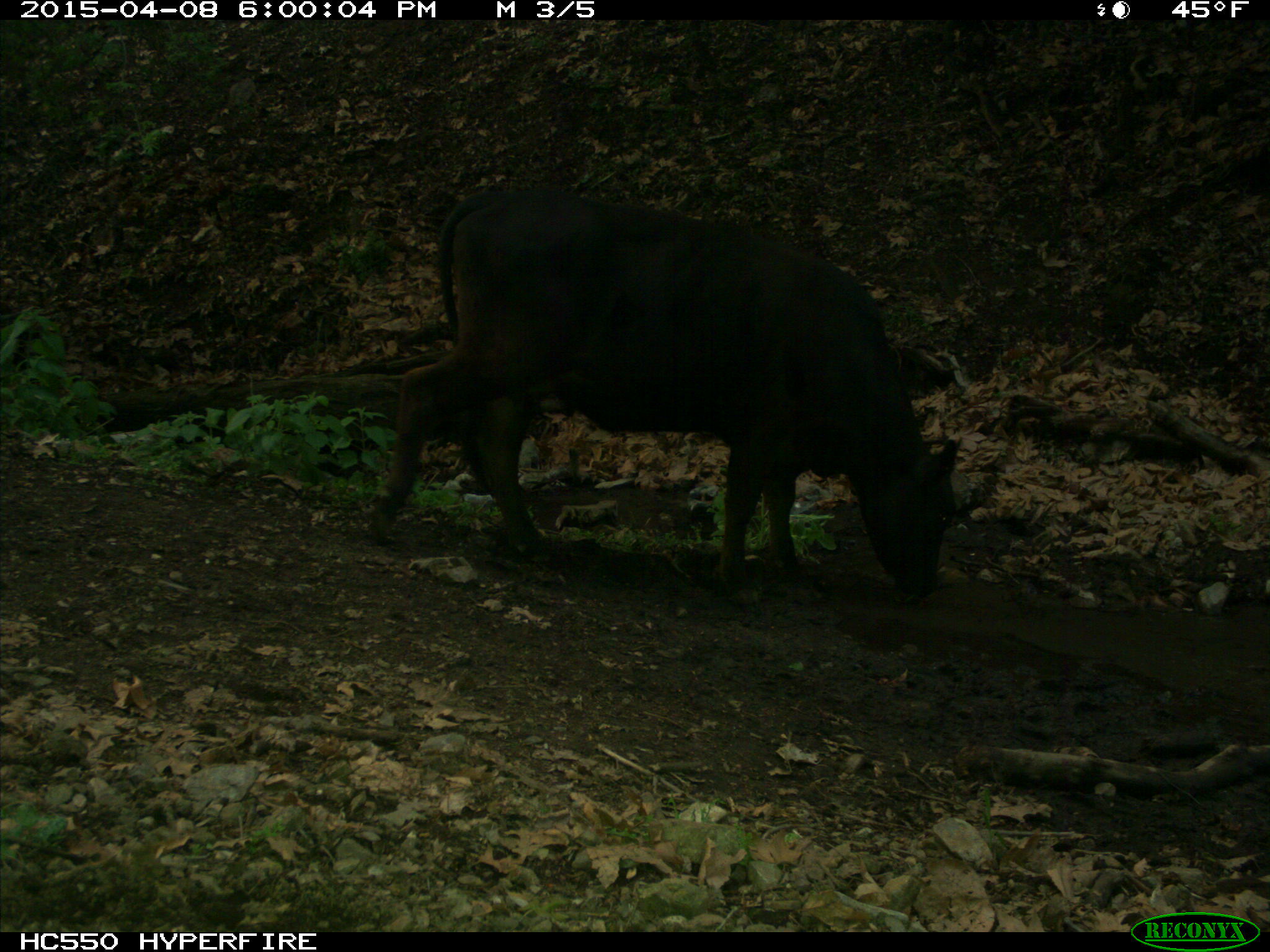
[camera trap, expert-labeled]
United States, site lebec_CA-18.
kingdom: Animalia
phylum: Chordata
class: Mammalia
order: Artiodactyla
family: Bovidae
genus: Bos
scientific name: Bos taurus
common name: domestic cow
Bos taurus (domestic cow).